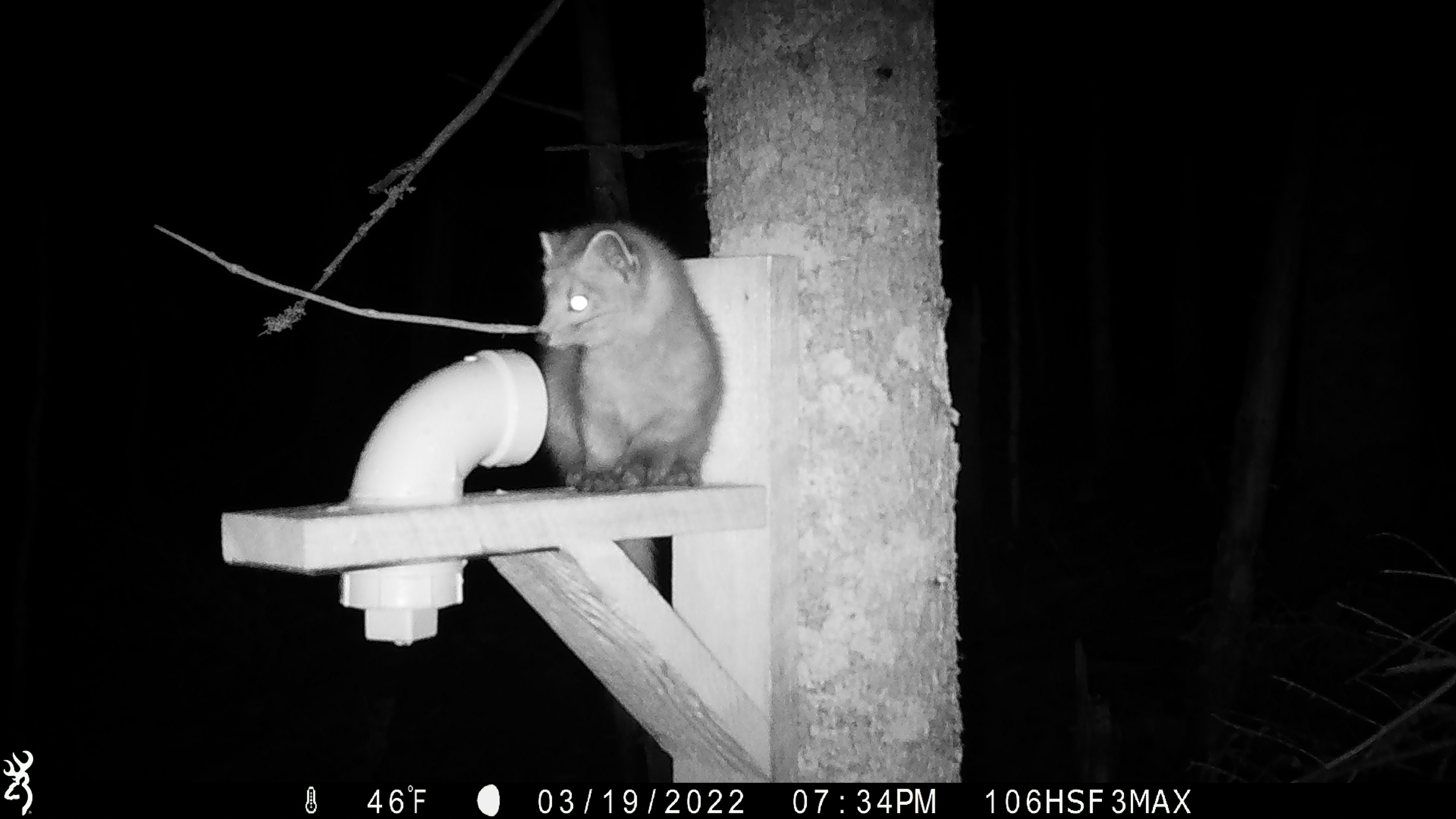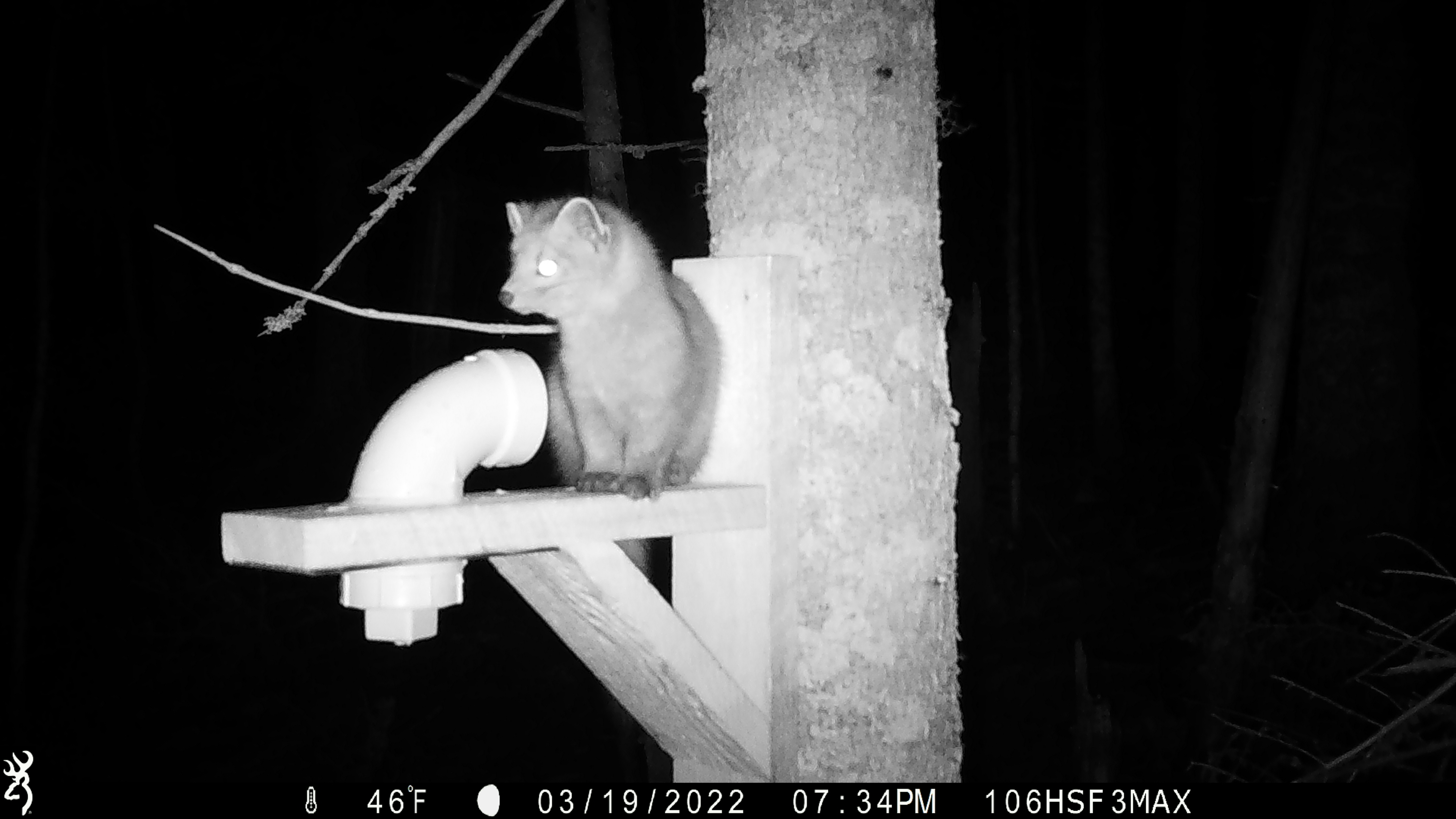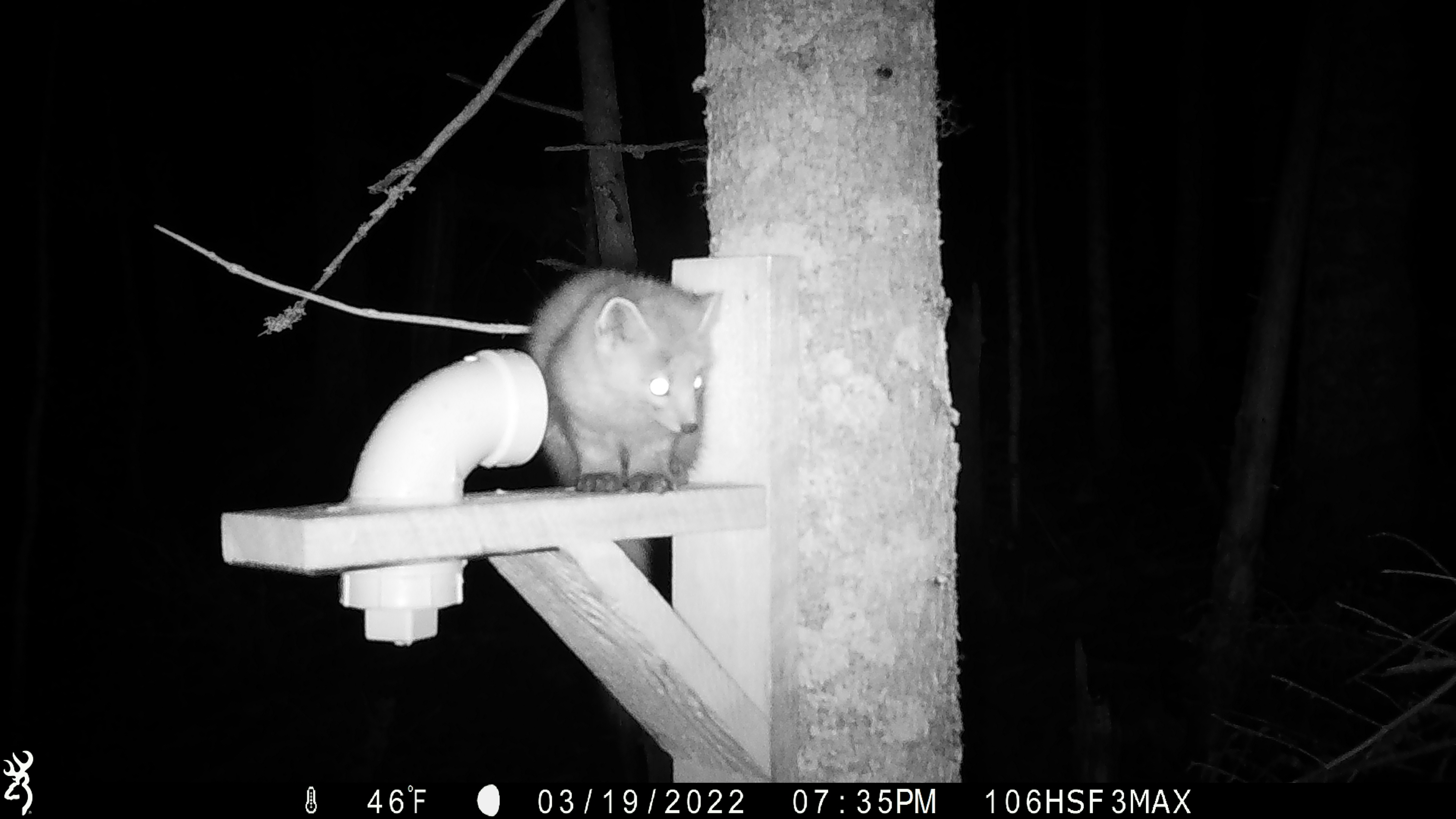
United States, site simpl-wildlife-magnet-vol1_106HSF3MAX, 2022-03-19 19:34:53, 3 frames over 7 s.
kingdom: Animalia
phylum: Chordata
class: Mammalia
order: Carnivora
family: Mustelidae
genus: Martes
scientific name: Martes americana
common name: american marten